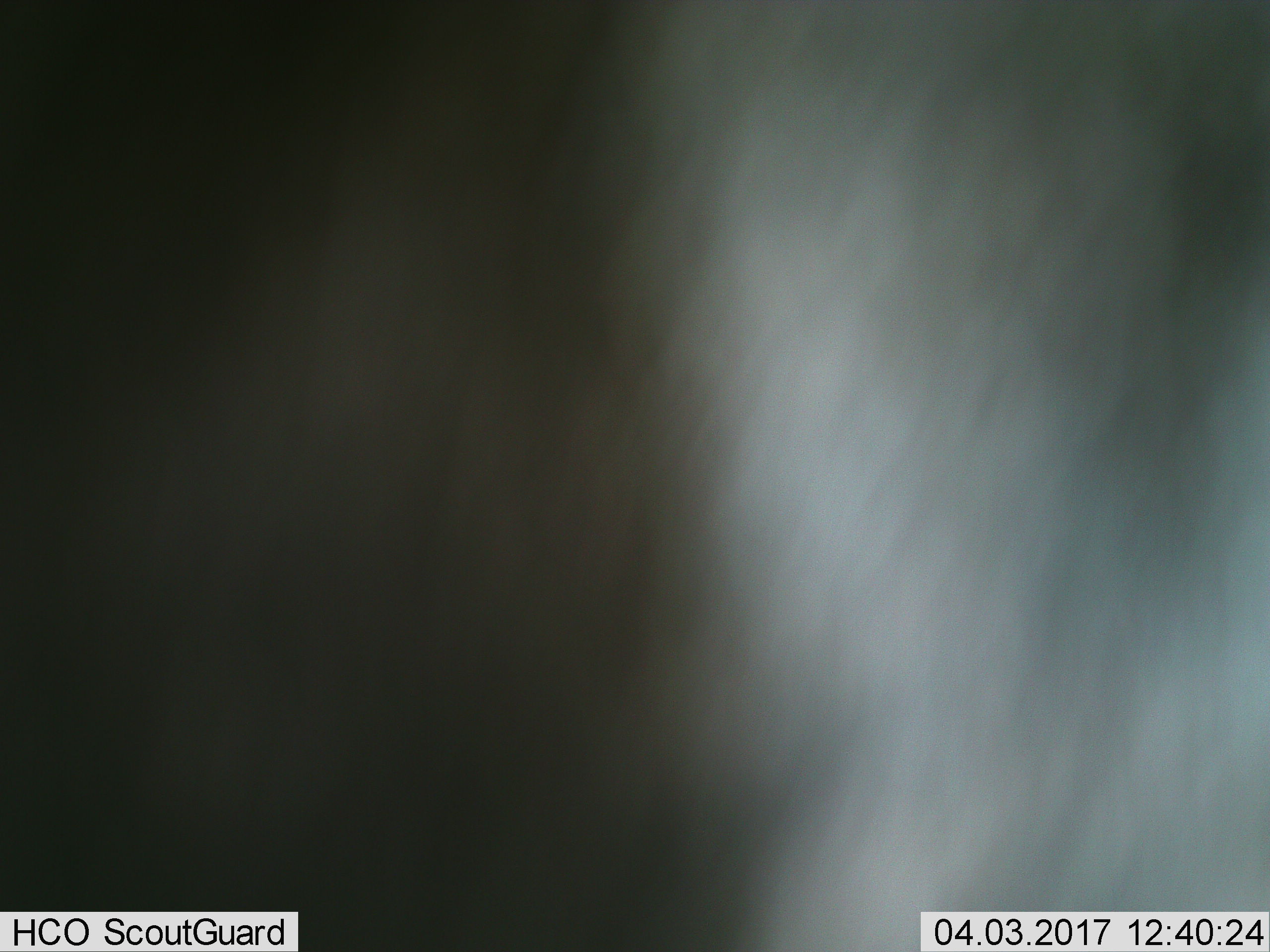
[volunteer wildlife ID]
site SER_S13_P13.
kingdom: Animalia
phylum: Chordata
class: Mammalia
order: Artiodactyla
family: Bovidae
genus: Connochaetes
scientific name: Connochaetes taurinus taurinus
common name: blue wildebeest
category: wildebeestblue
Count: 1.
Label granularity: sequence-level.